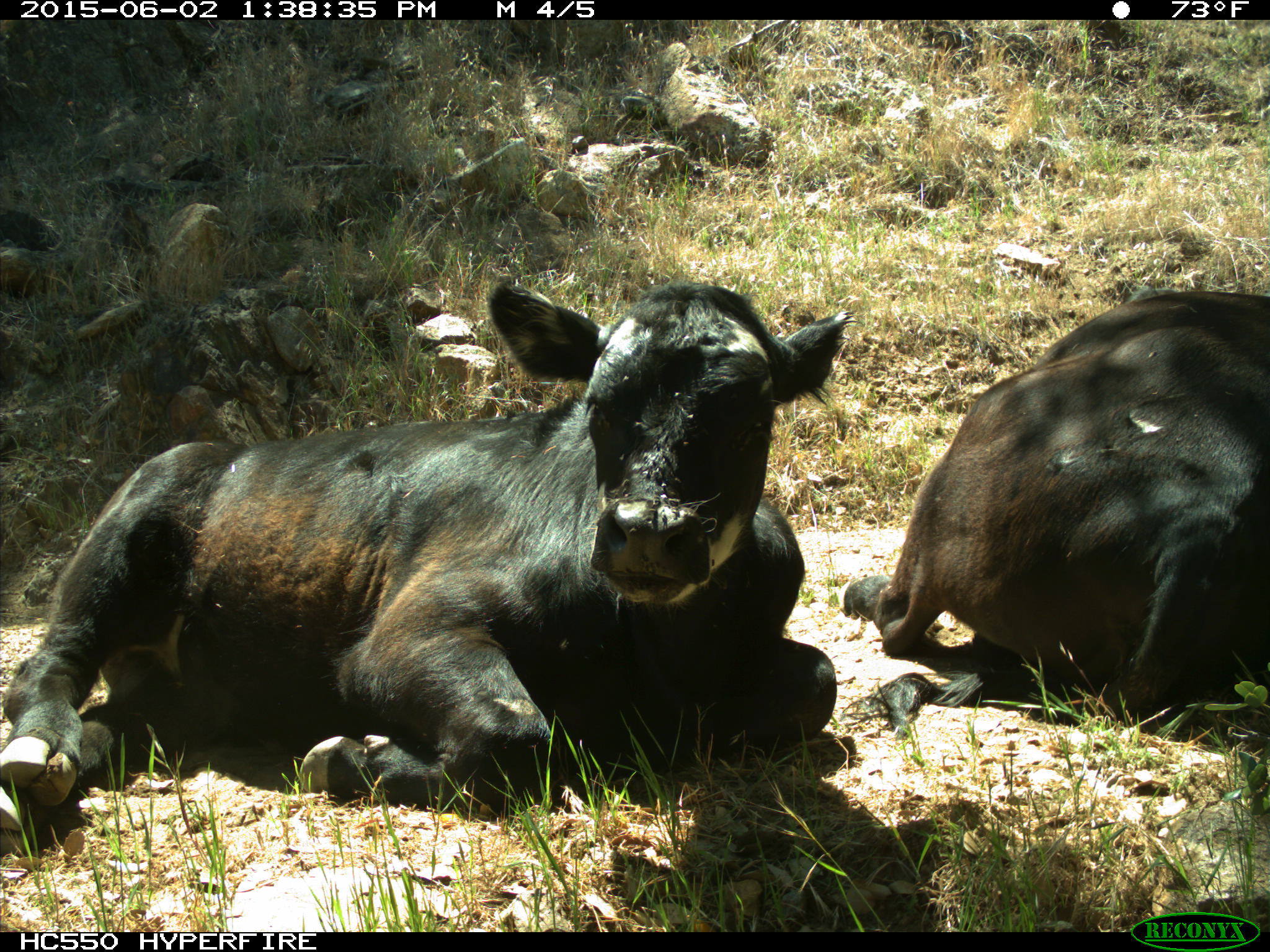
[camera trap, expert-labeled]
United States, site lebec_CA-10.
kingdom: Animalia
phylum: Chordata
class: Mammalia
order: Artiodactyla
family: Bovidae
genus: Bos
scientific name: Bos taurus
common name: domestic cow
Bos taurus (domestic cow).